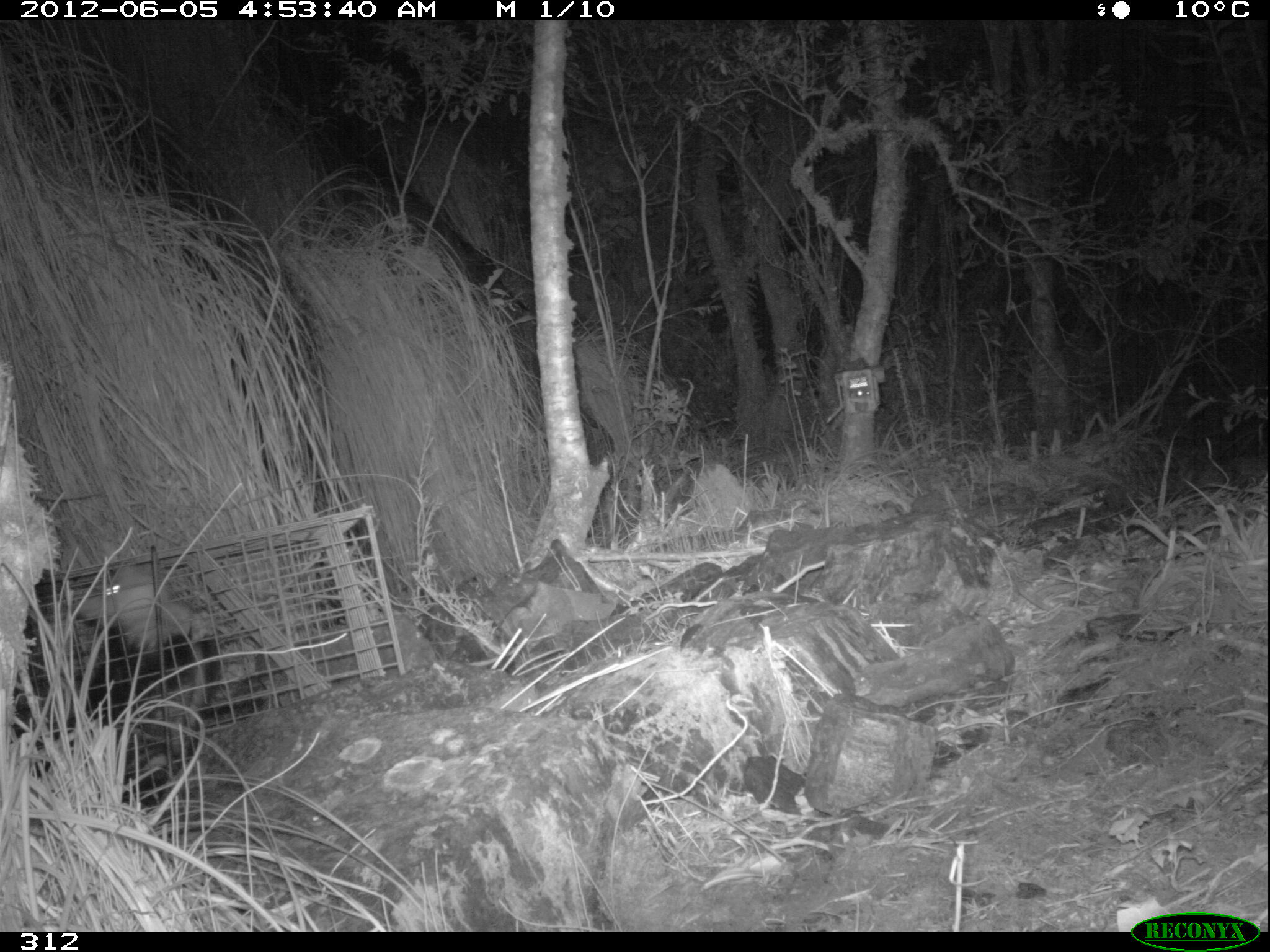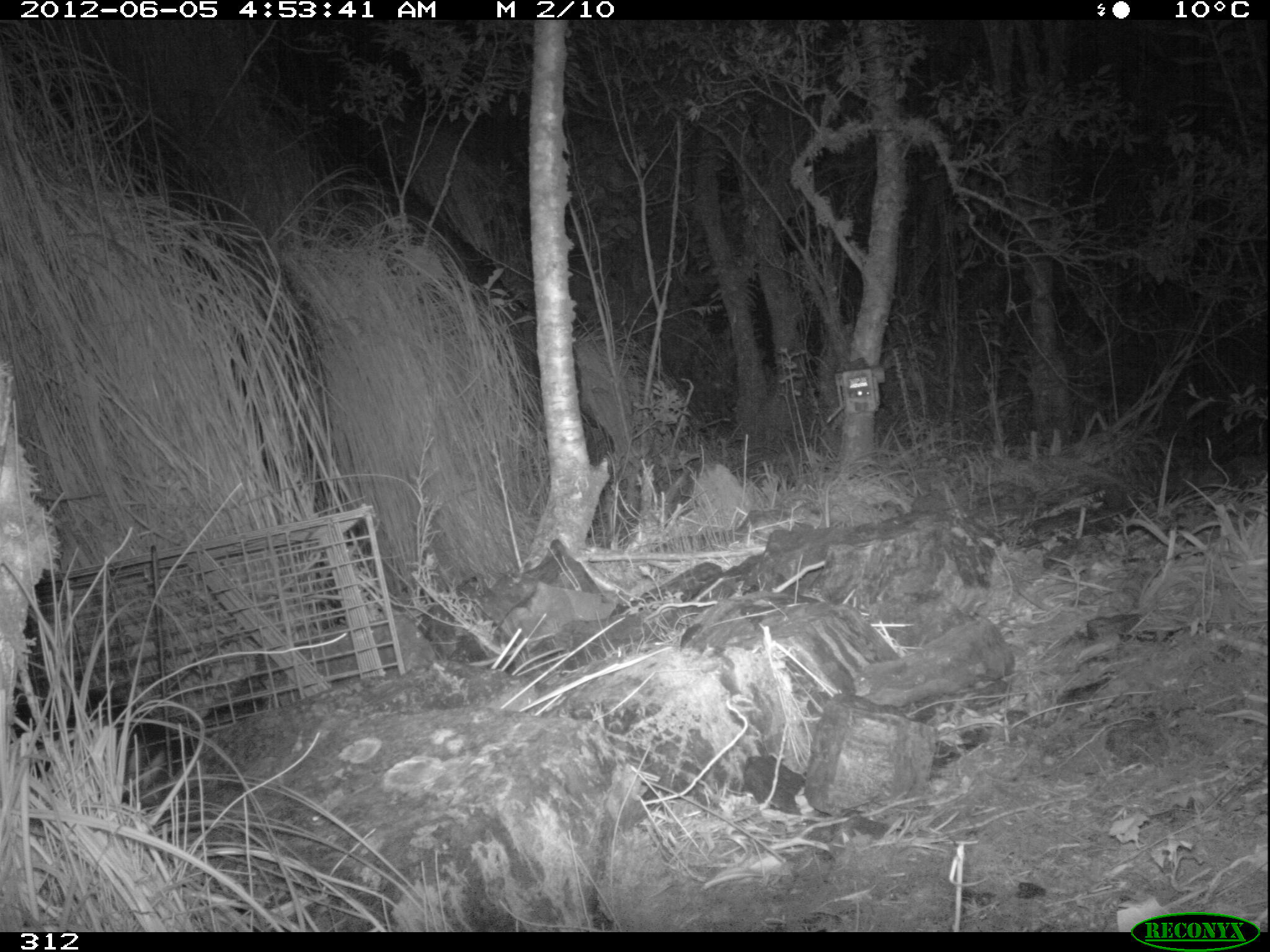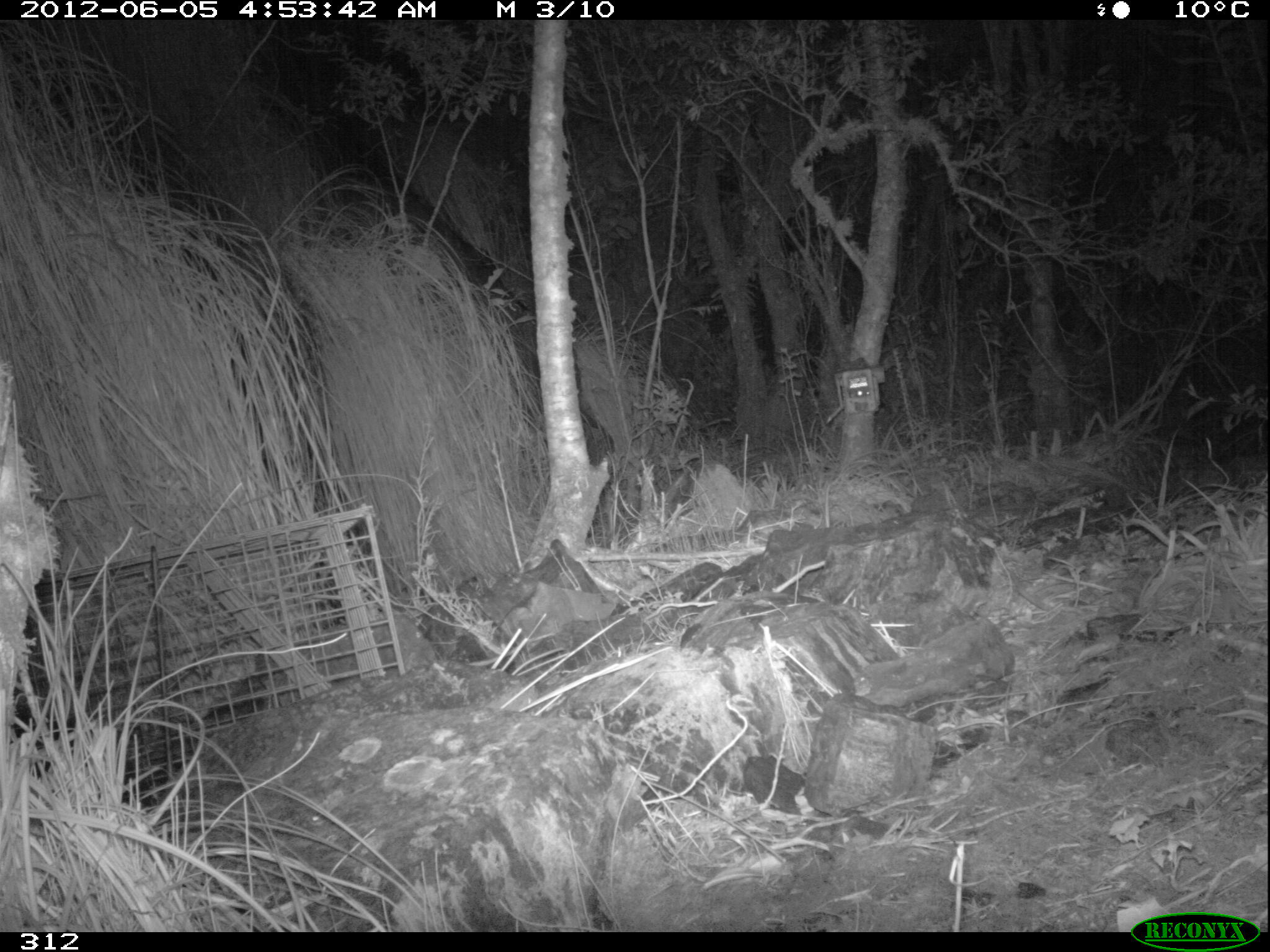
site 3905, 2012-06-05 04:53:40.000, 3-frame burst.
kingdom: Animalia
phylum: Chordata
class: Mammalia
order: Didelphimorphia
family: Didelphidae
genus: Didelphis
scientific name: Didelphis pernigra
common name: andean white-eared opossum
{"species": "Didelphis pernigra (andean white-eared opossum)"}